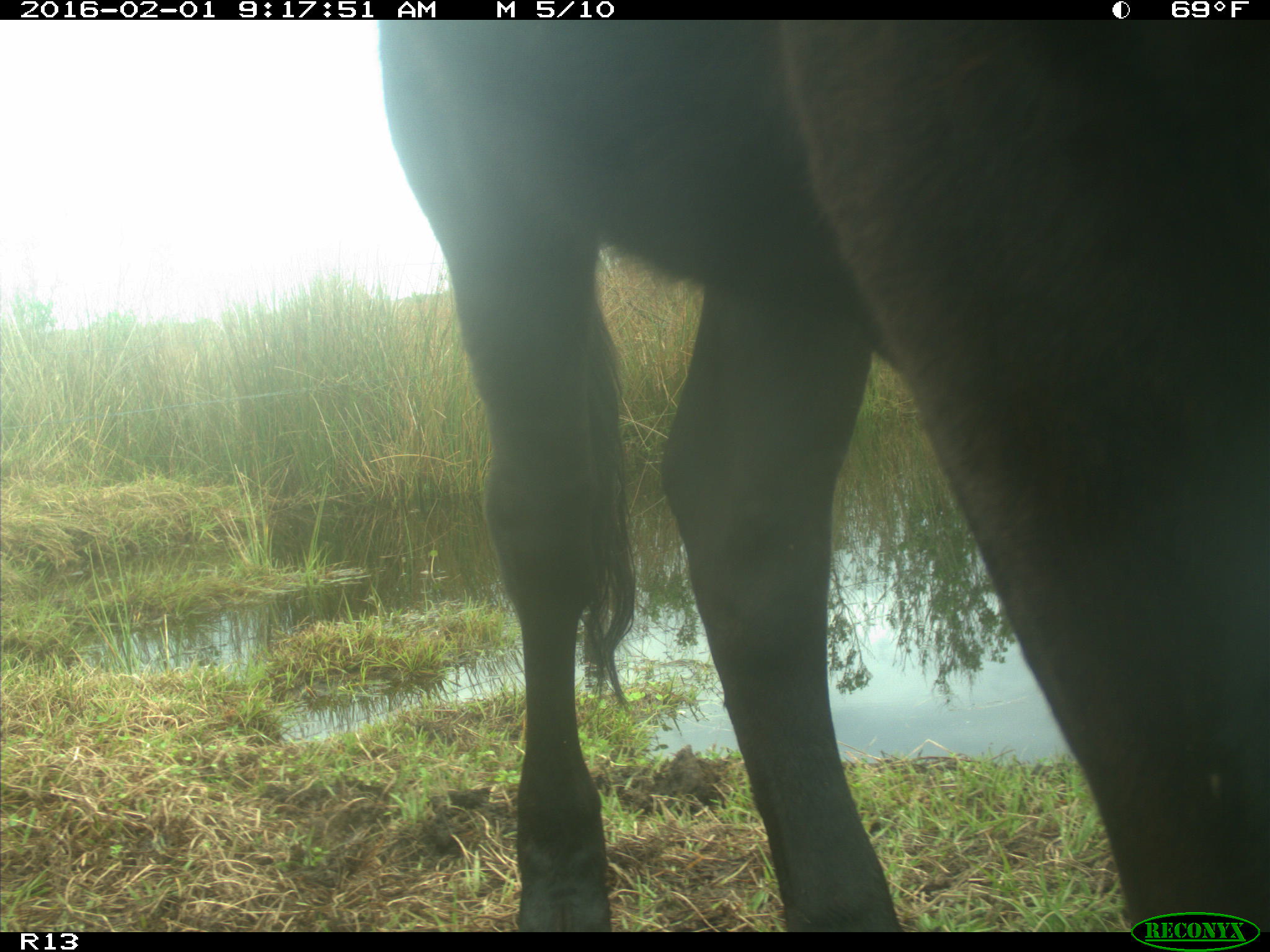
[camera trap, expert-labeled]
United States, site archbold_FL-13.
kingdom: Animalia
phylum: Chordata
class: Mammalia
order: Artiodactyla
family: Bovidae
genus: Bos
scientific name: Bos taurus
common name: domestic cow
Bos taurus (domestic cow).